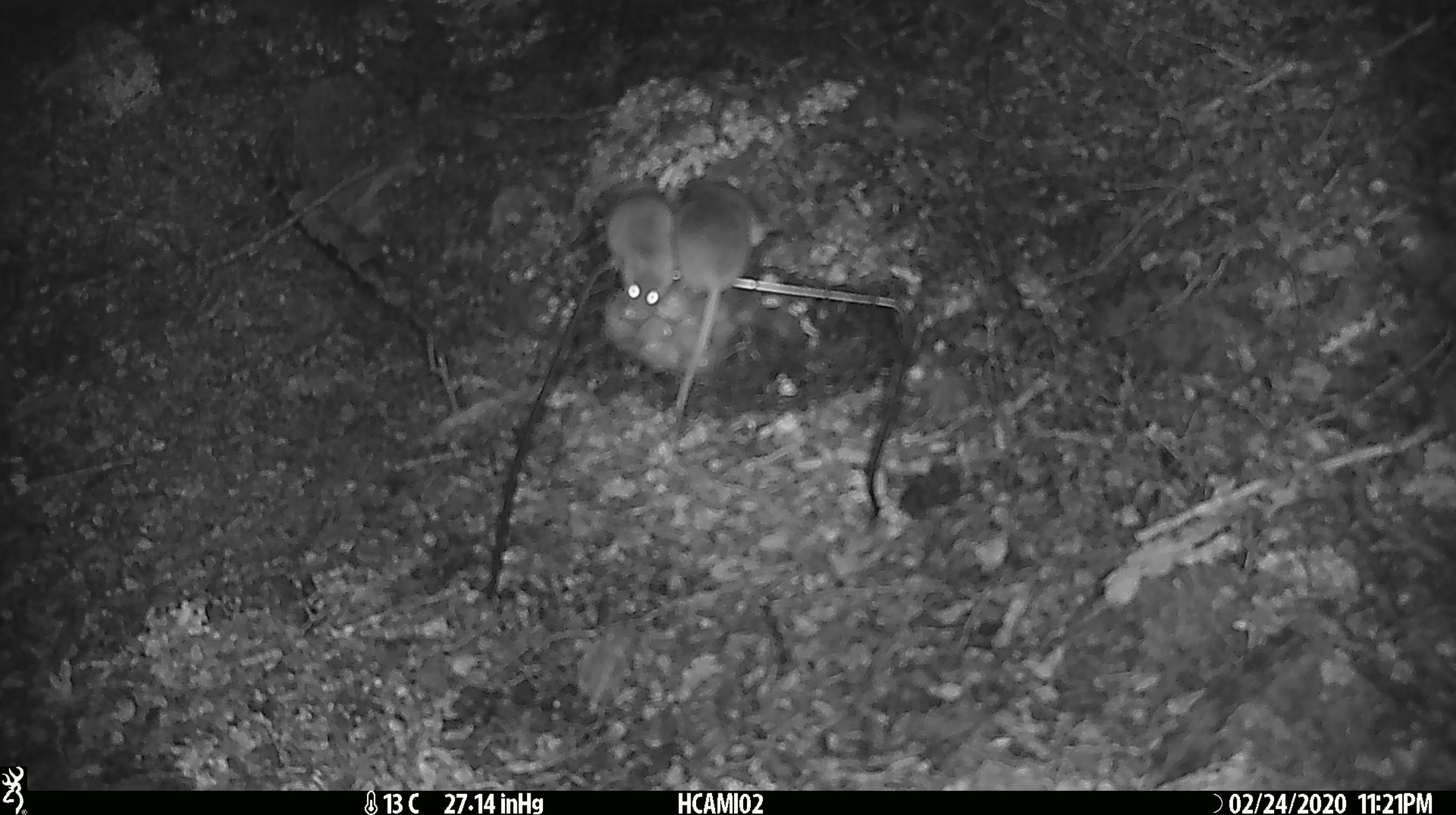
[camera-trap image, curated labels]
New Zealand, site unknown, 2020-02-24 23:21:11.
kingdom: Animalia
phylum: Chordata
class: Mammalia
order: Rodentia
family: Muridae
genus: Mus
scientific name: Mus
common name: mouse